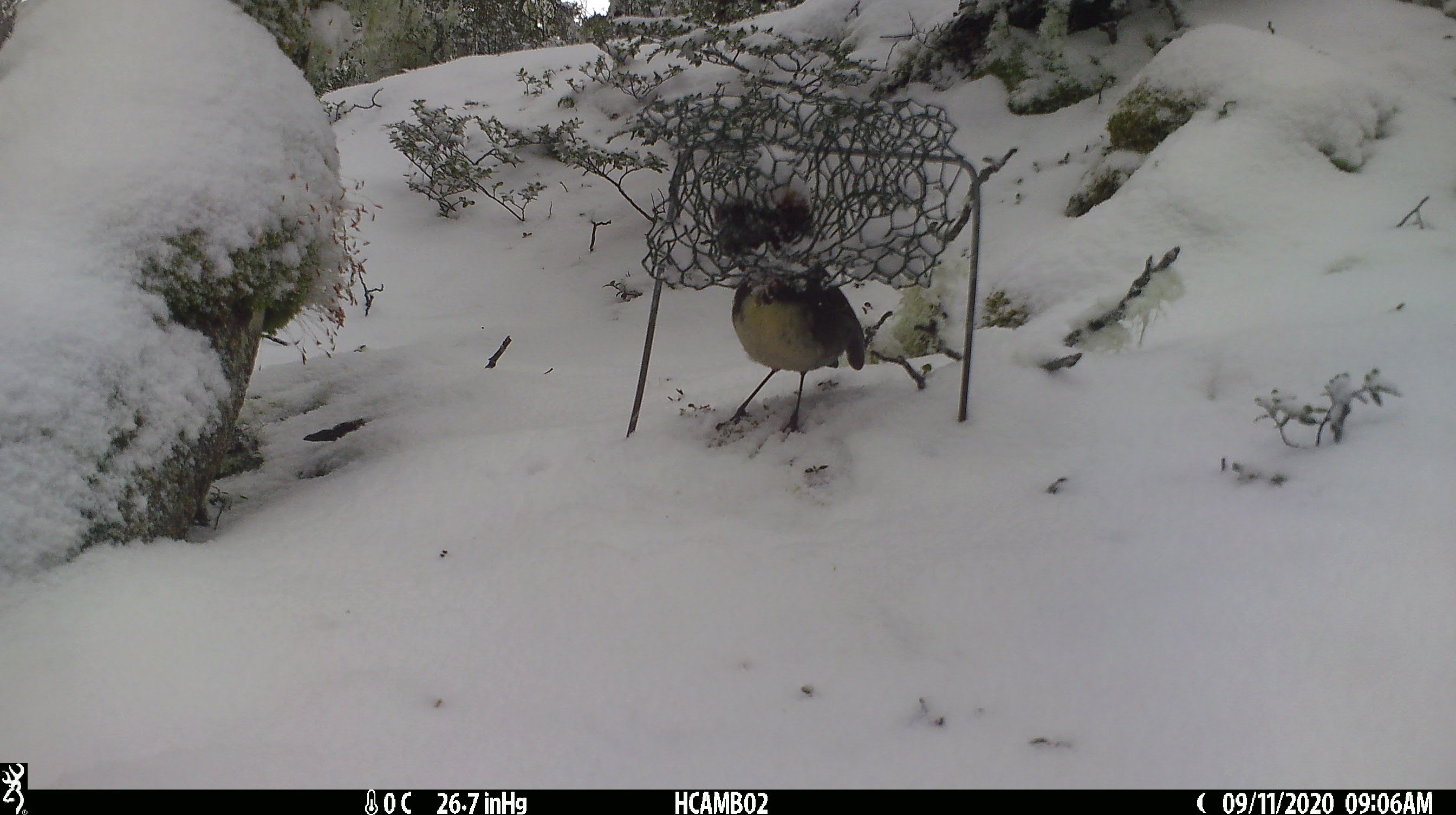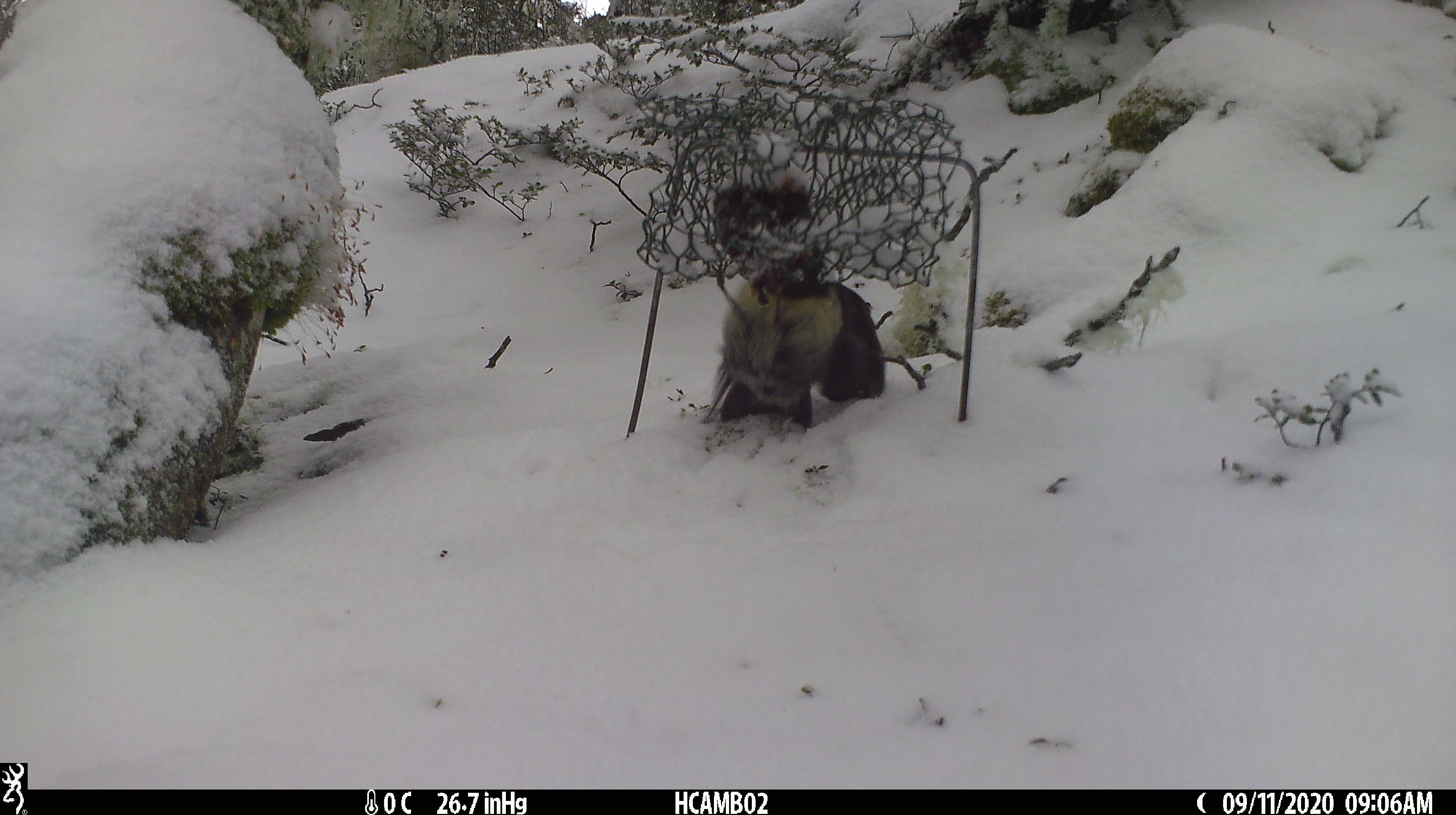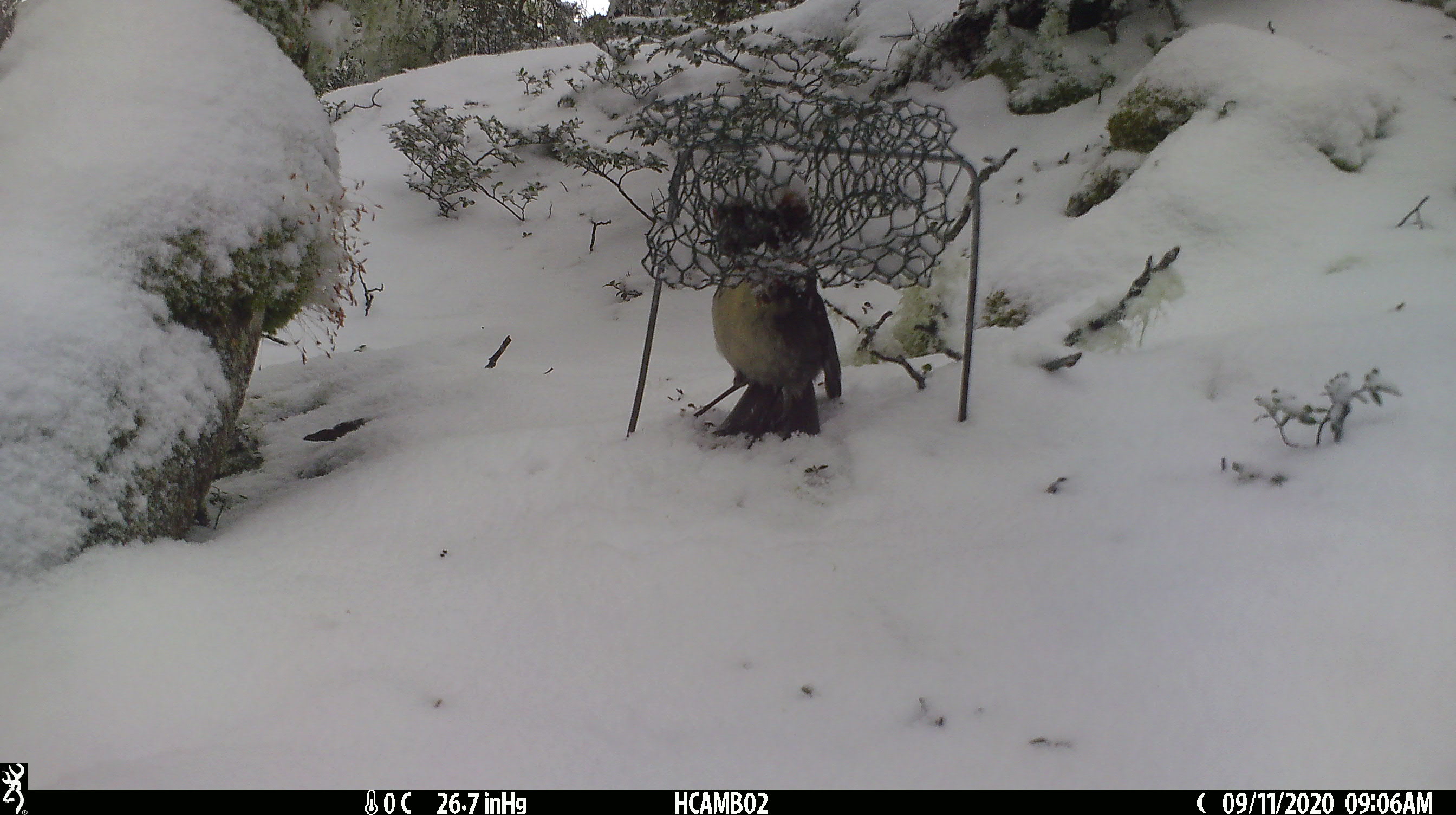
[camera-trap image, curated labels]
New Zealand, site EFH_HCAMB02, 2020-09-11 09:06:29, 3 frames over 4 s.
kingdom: Animalia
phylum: Chordata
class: Aves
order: Passeriformes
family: Petroicidae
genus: Petroica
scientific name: Petroica australis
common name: new zealand robin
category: robin